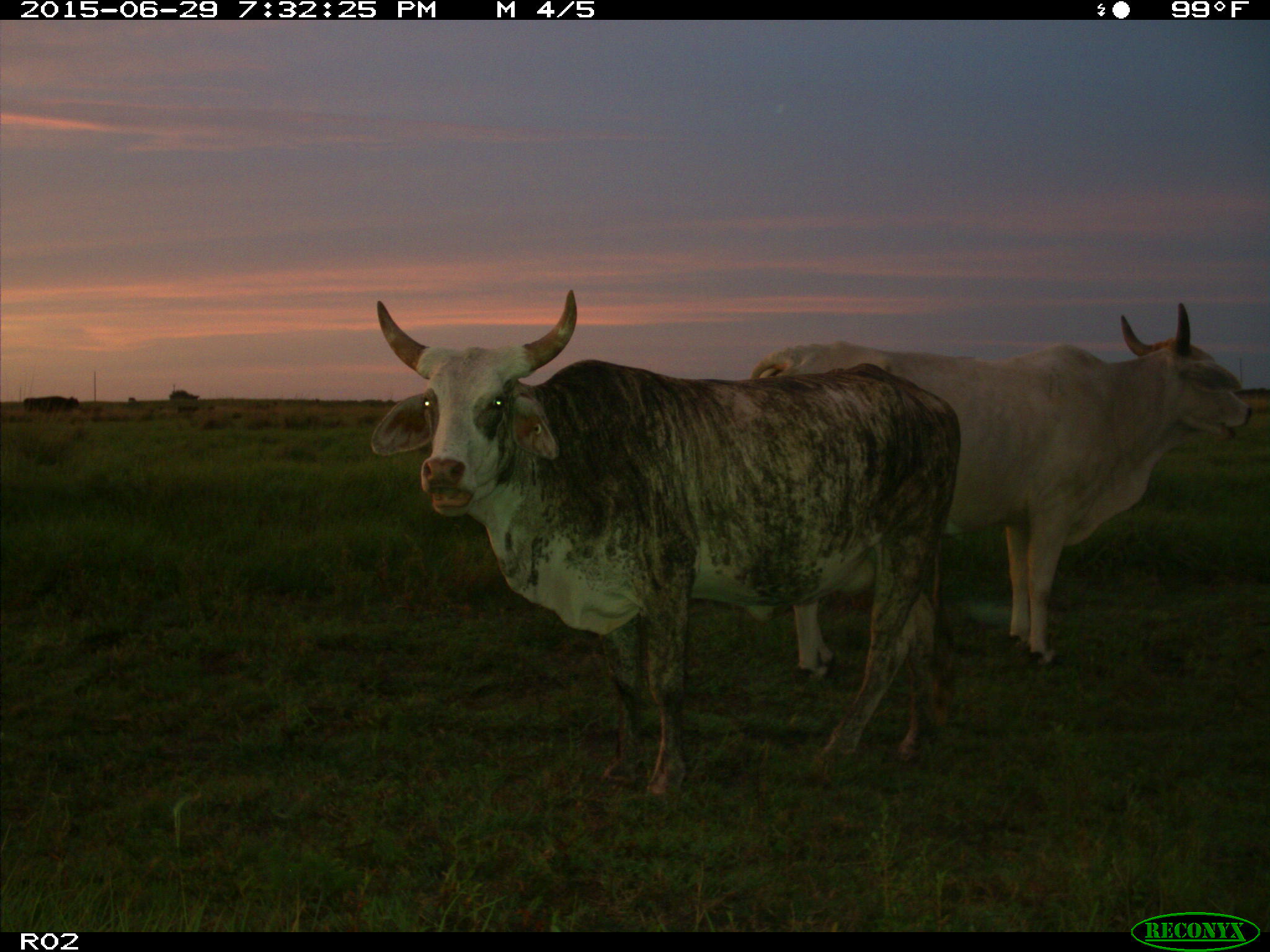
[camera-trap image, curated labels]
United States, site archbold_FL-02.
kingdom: Animalia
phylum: Chordata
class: Mammalia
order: Artiodactyla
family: Bovidae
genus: Bos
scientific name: Bos taurus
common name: domestic cow